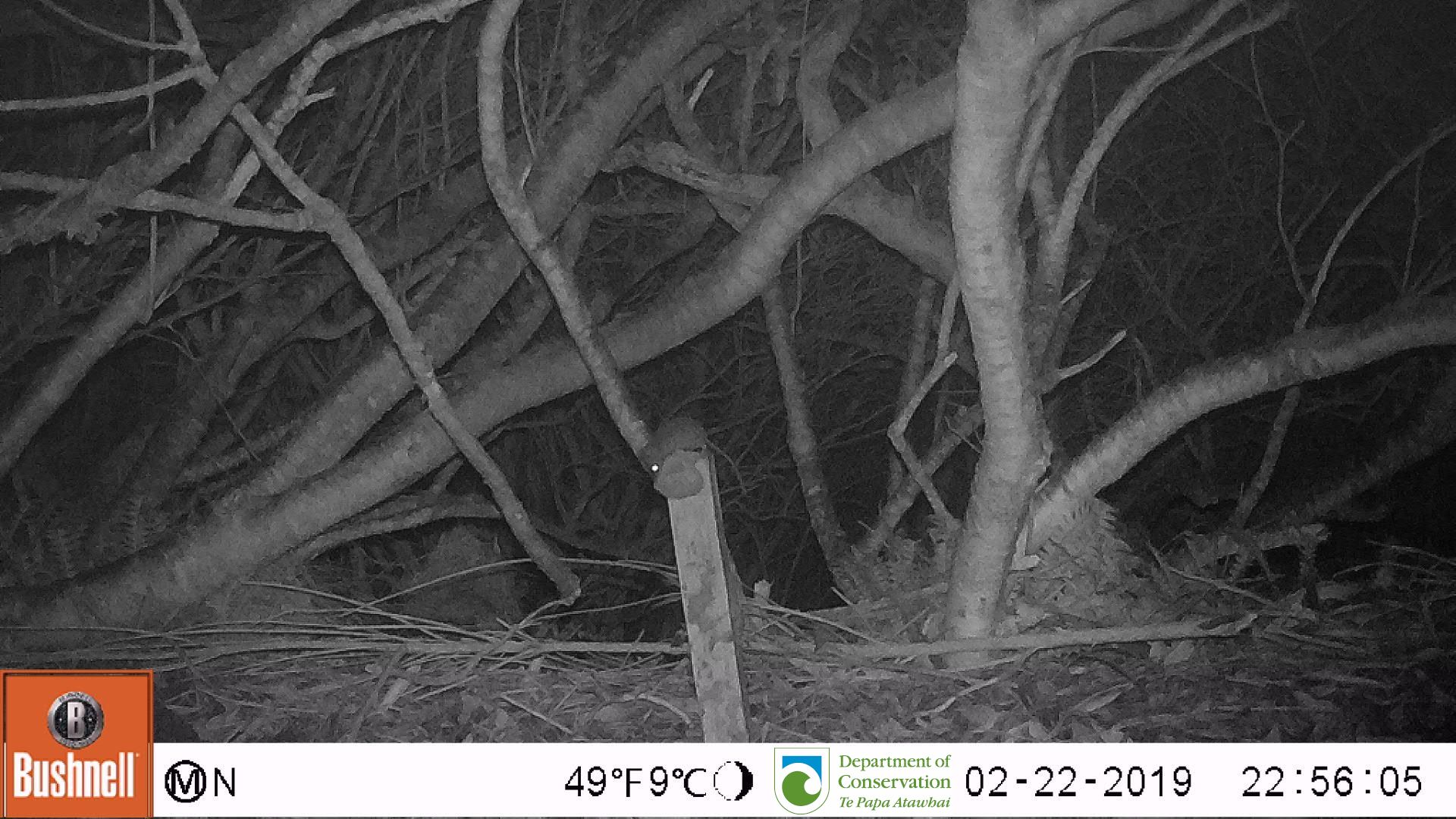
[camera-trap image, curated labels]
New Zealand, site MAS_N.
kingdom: Animalia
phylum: Chordata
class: Mammalia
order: Rodentia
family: Muridae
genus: Mus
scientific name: Mus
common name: mouse